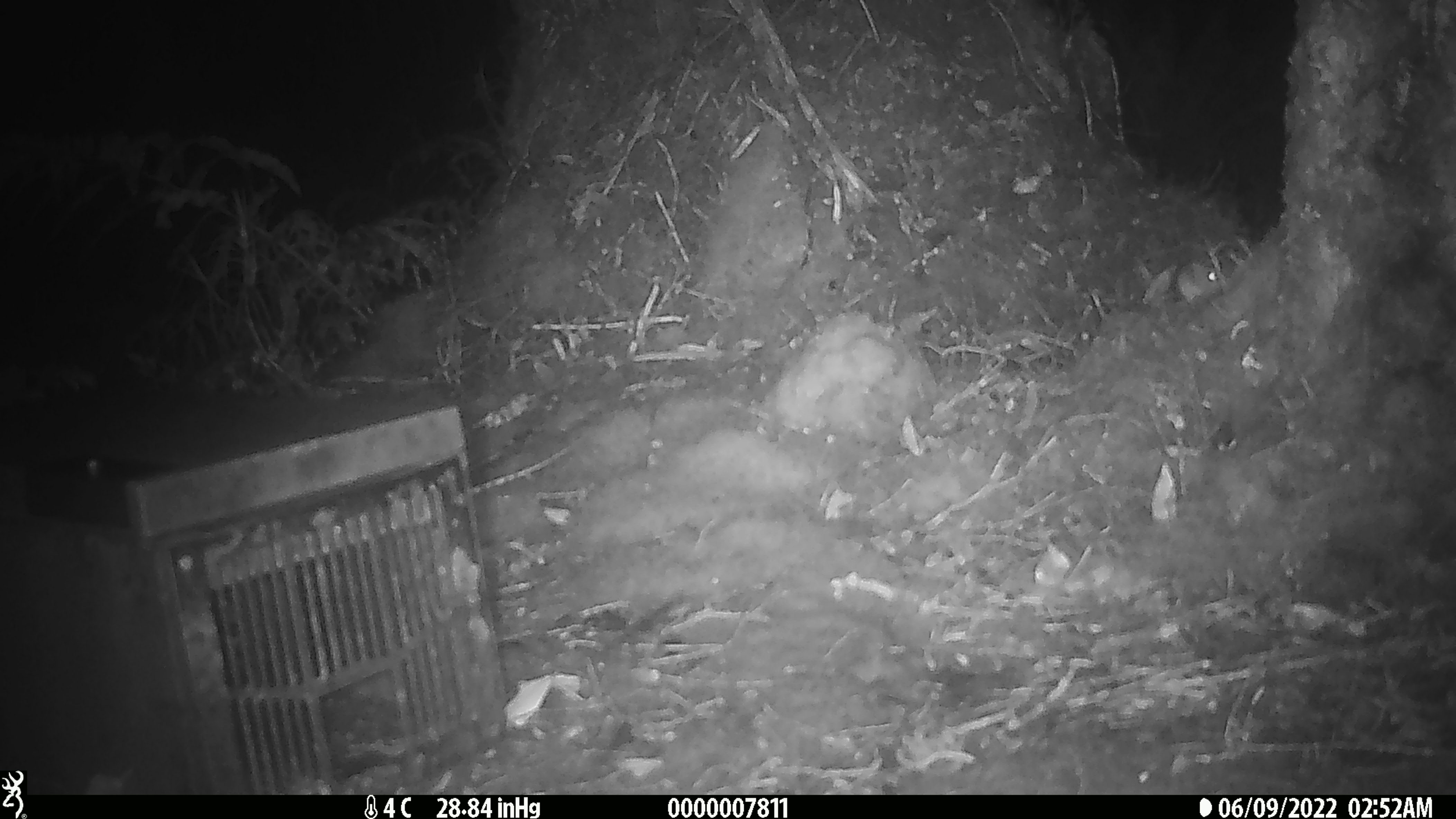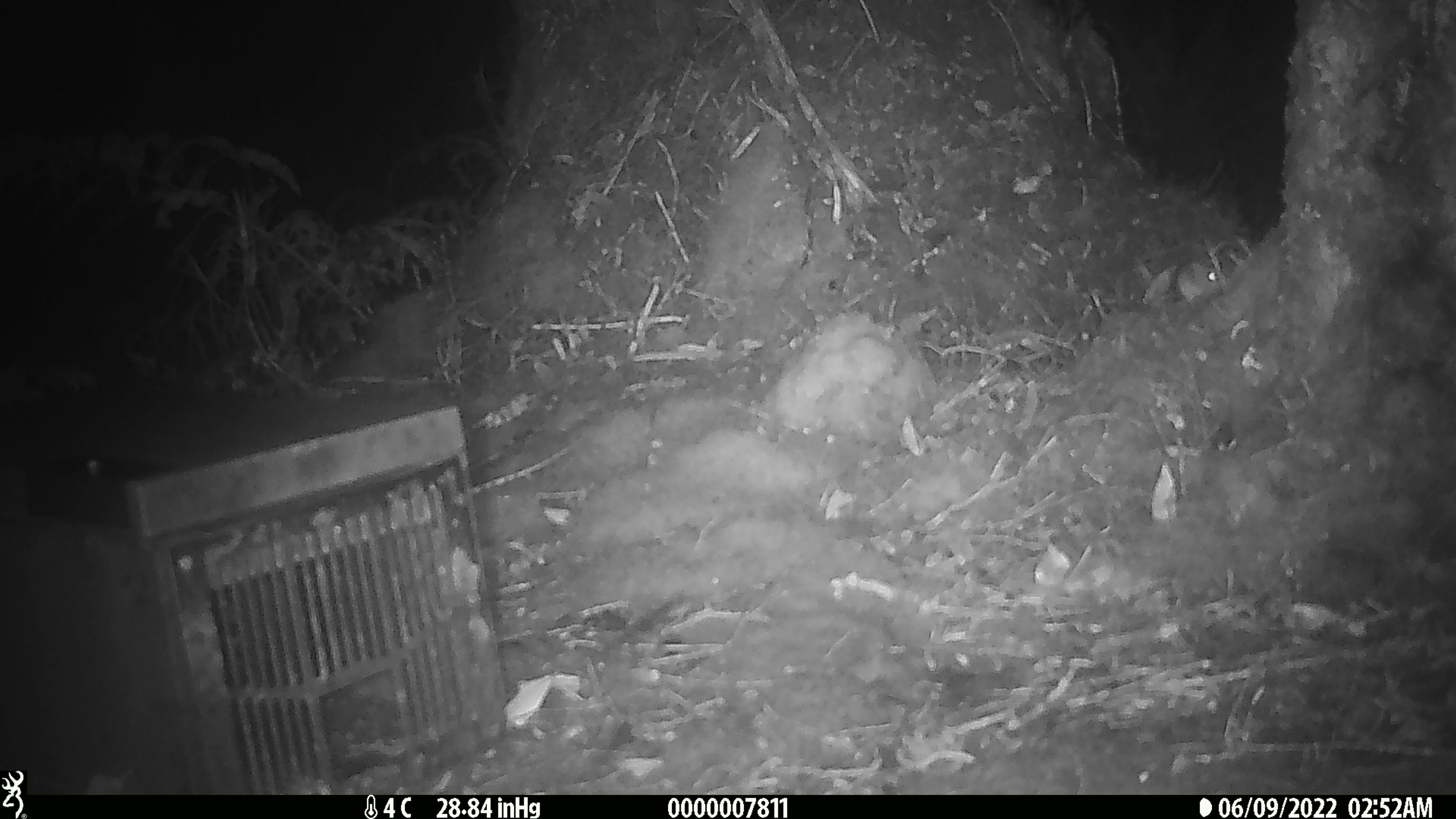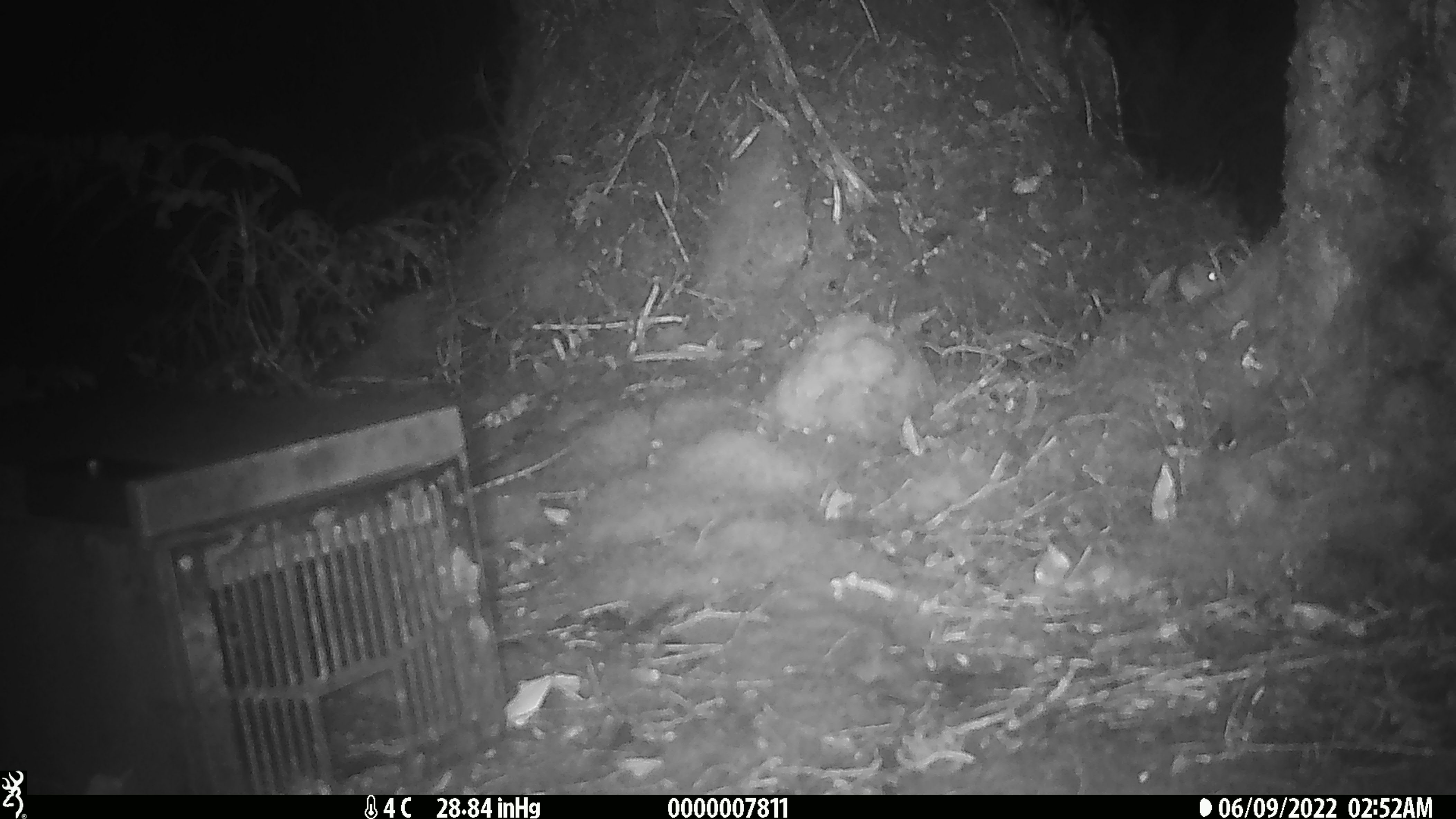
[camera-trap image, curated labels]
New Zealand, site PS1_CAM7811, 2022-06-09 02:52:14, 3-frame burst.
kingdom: Animalia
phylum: Chordata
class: Mammalia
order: Rodentia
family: Muridae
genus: Mus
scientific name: Mus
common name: mouse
Mouse (Mus).